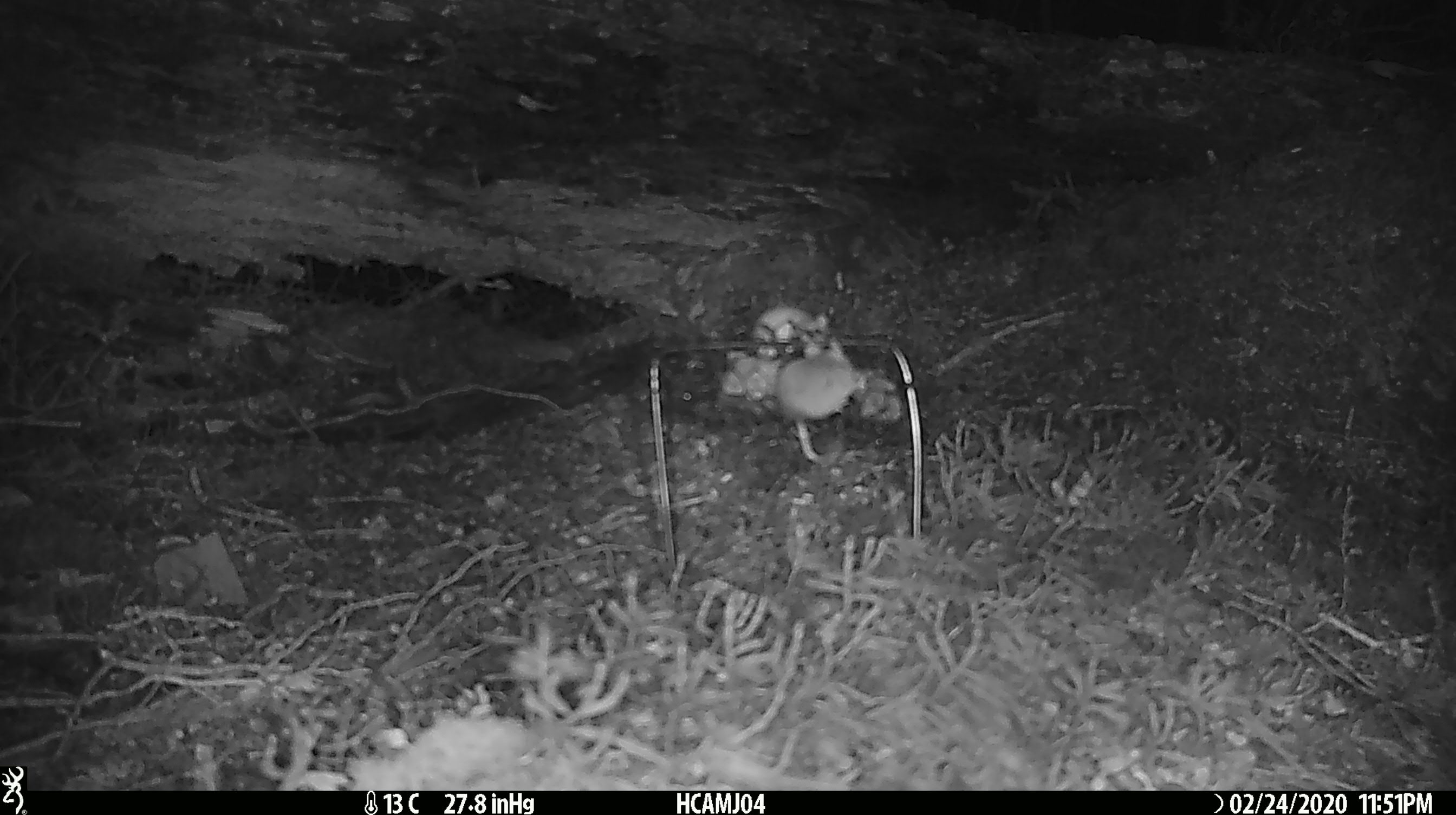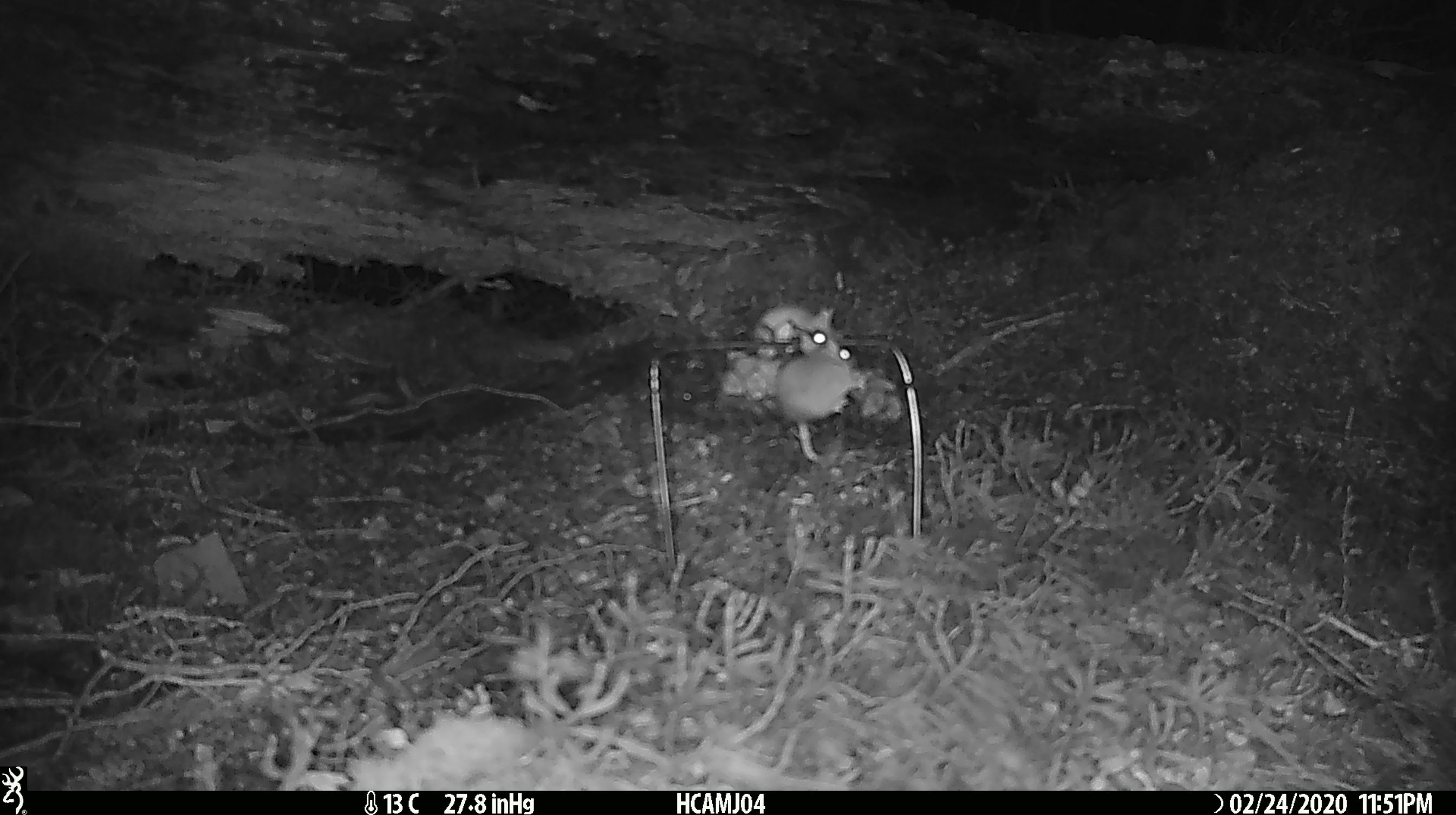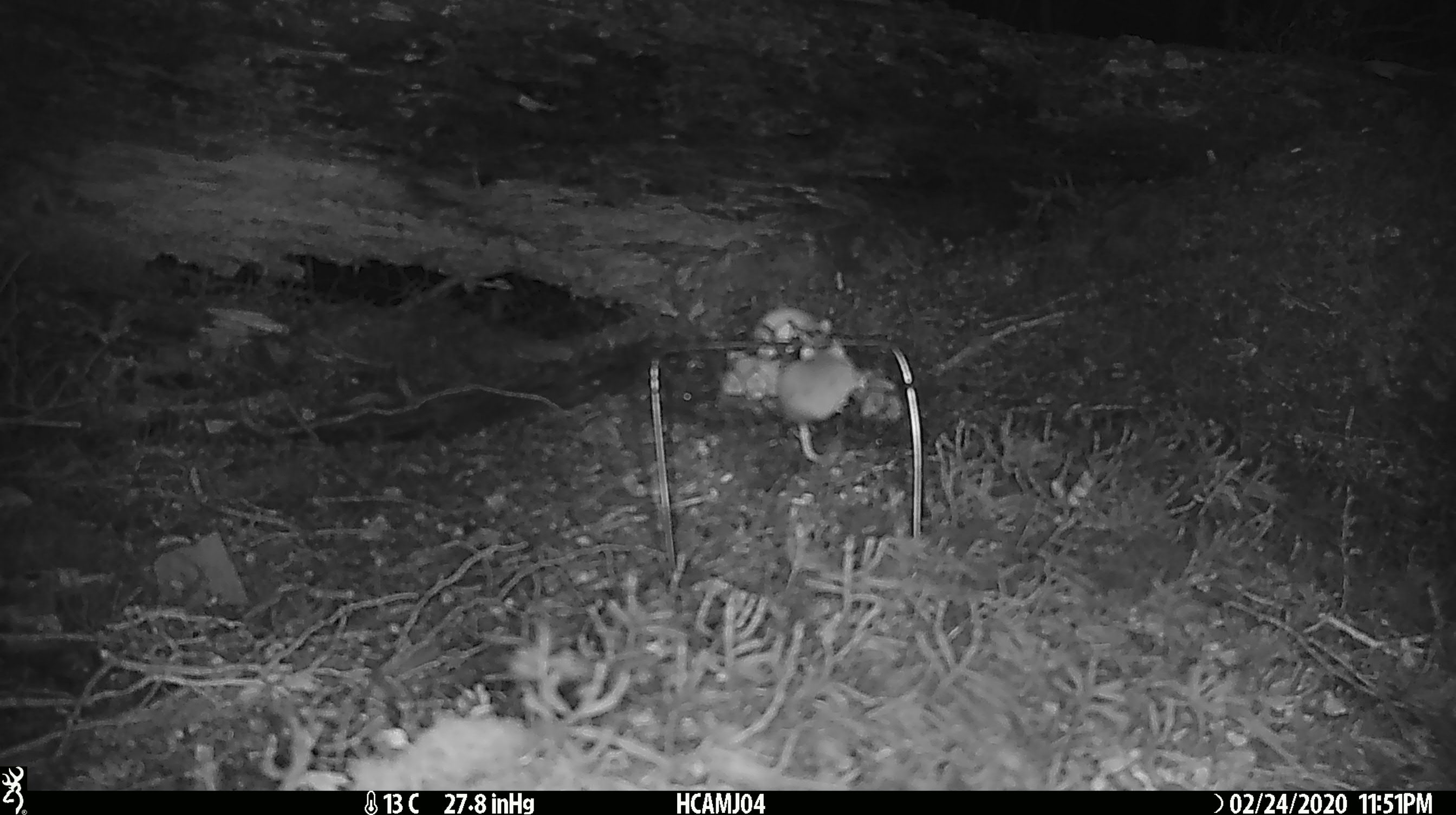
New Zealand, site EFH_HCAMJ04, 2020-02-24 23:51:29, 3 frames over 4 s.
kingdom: Animalia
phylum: Chordata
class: Mammalia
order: Rodentia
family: Muridae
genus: Mus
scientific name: Mus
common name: mouse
Mouse (Mus).